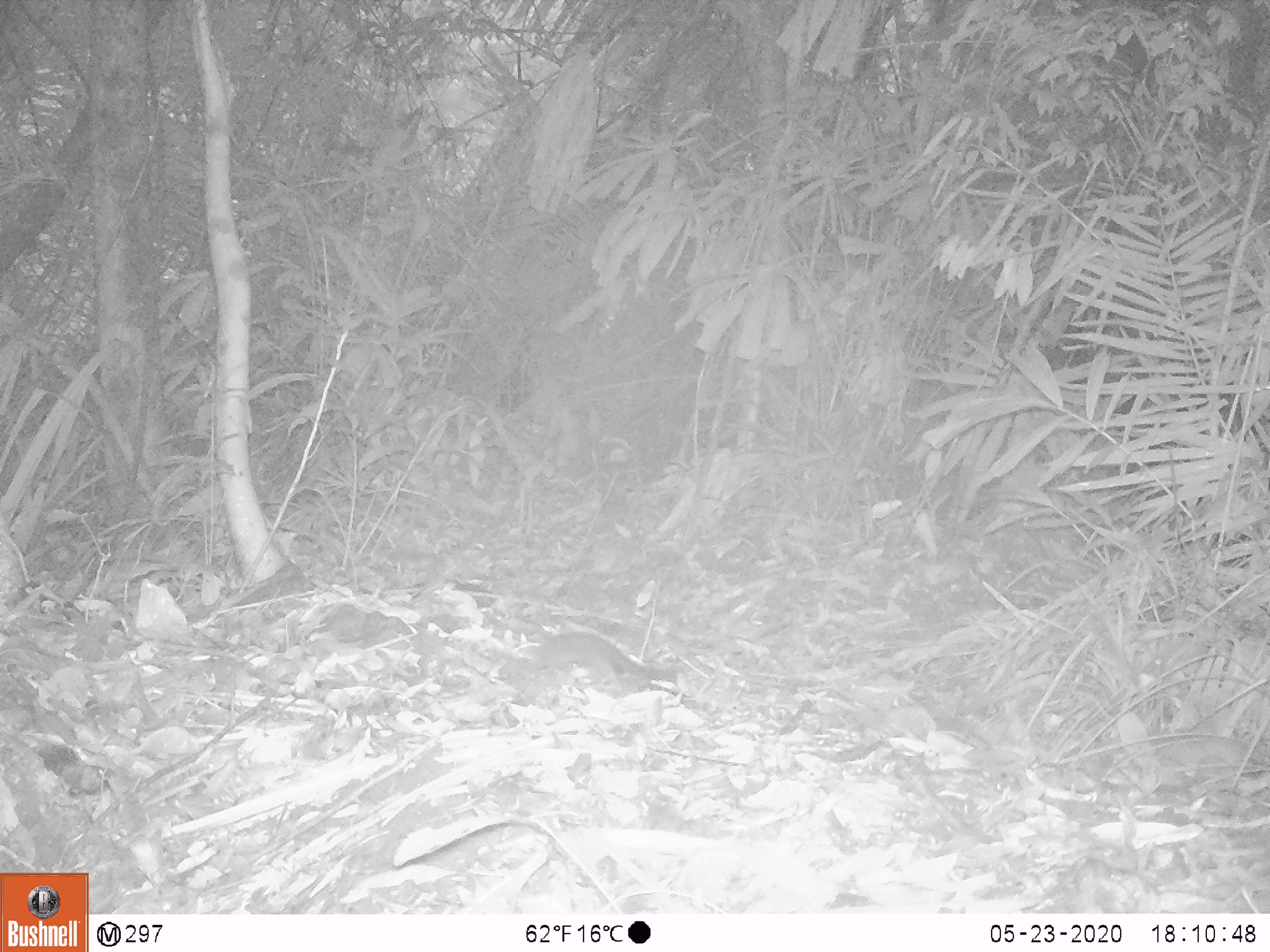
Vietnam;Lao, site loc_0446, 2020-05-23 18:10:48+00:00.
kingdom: Animalia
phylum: Chordata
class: Mammalia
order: Rodentia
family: Sciuridae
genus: Dremomys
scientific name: Dremomys rufigenis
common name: red-cheeked squirrel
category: red cheeked squirrel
Red cheeked squirrel (red-cheeked squirrel) (Dremomys rufigenis). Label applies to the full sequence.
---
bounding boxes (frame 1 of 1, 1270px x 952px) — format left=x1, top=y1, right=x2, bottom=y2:
red cheeked squirrel: left=528, top=629, right=679, bottom=694